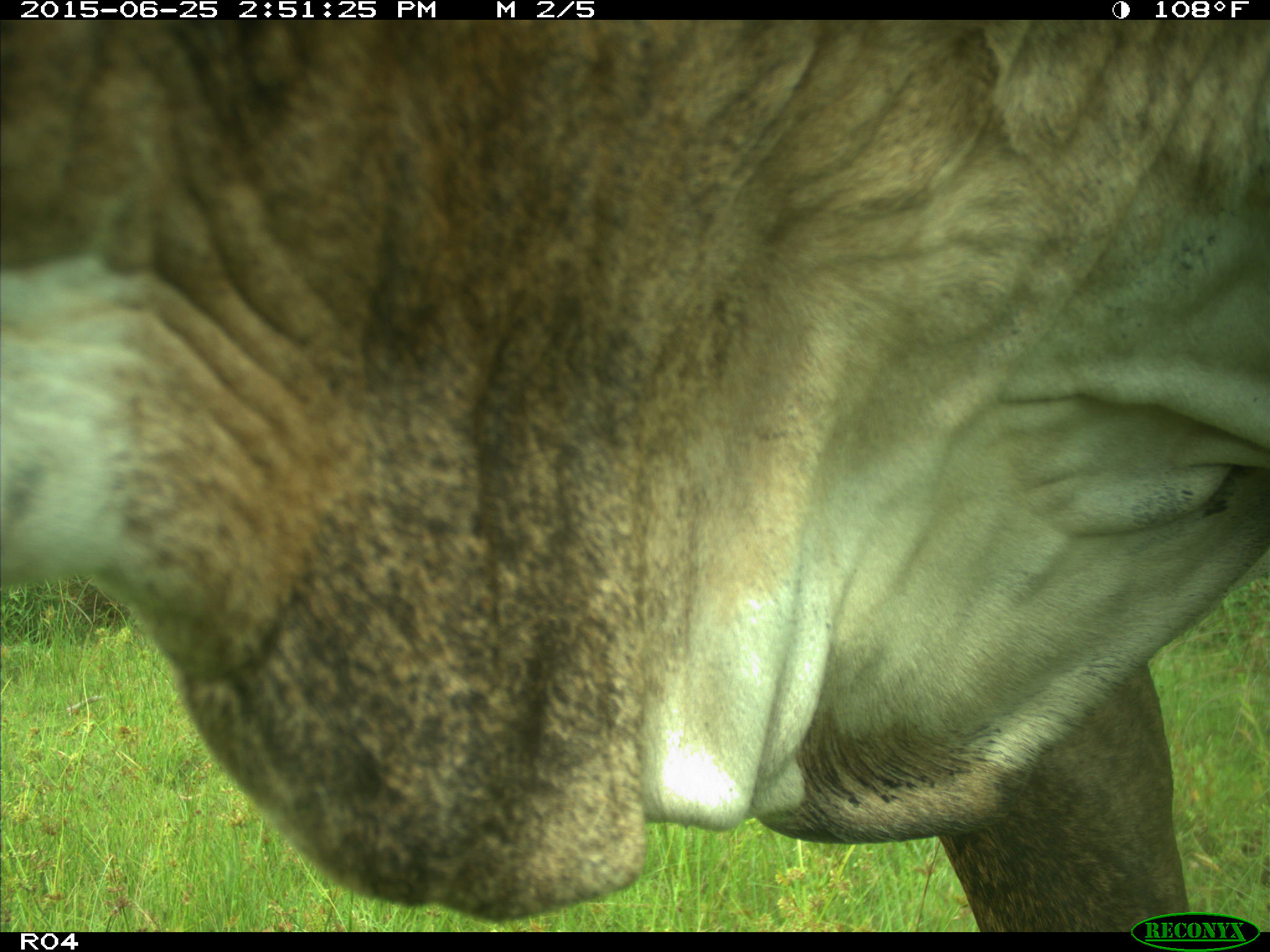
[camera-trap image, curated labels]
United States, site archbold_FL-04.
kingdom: Animalia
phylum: Chordata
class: Mammalia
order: Artiodactyla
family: Bovidae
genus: Bos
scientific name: Bos taurus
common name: domestic cow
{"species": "Bos taurus (domestic cow)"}